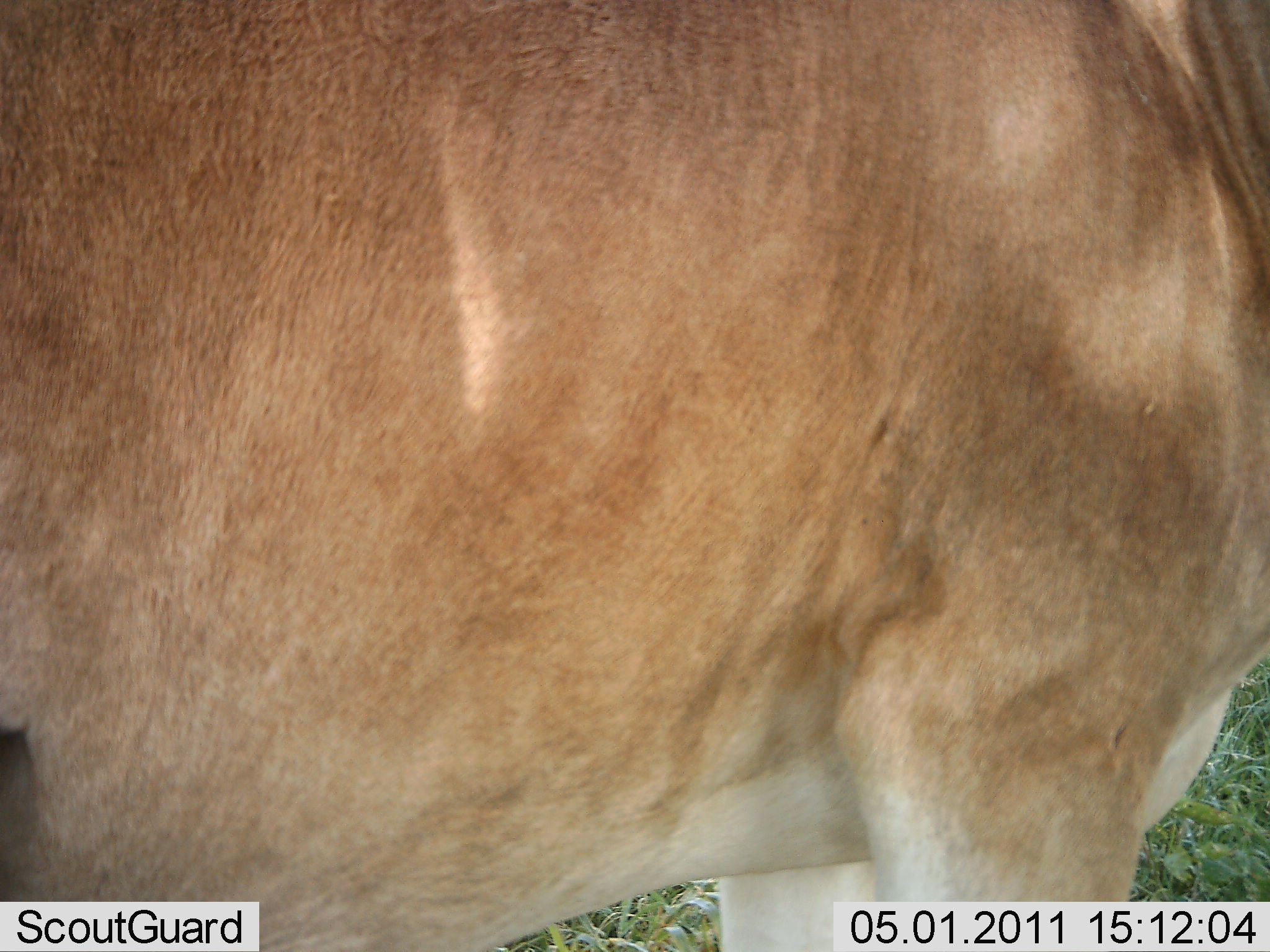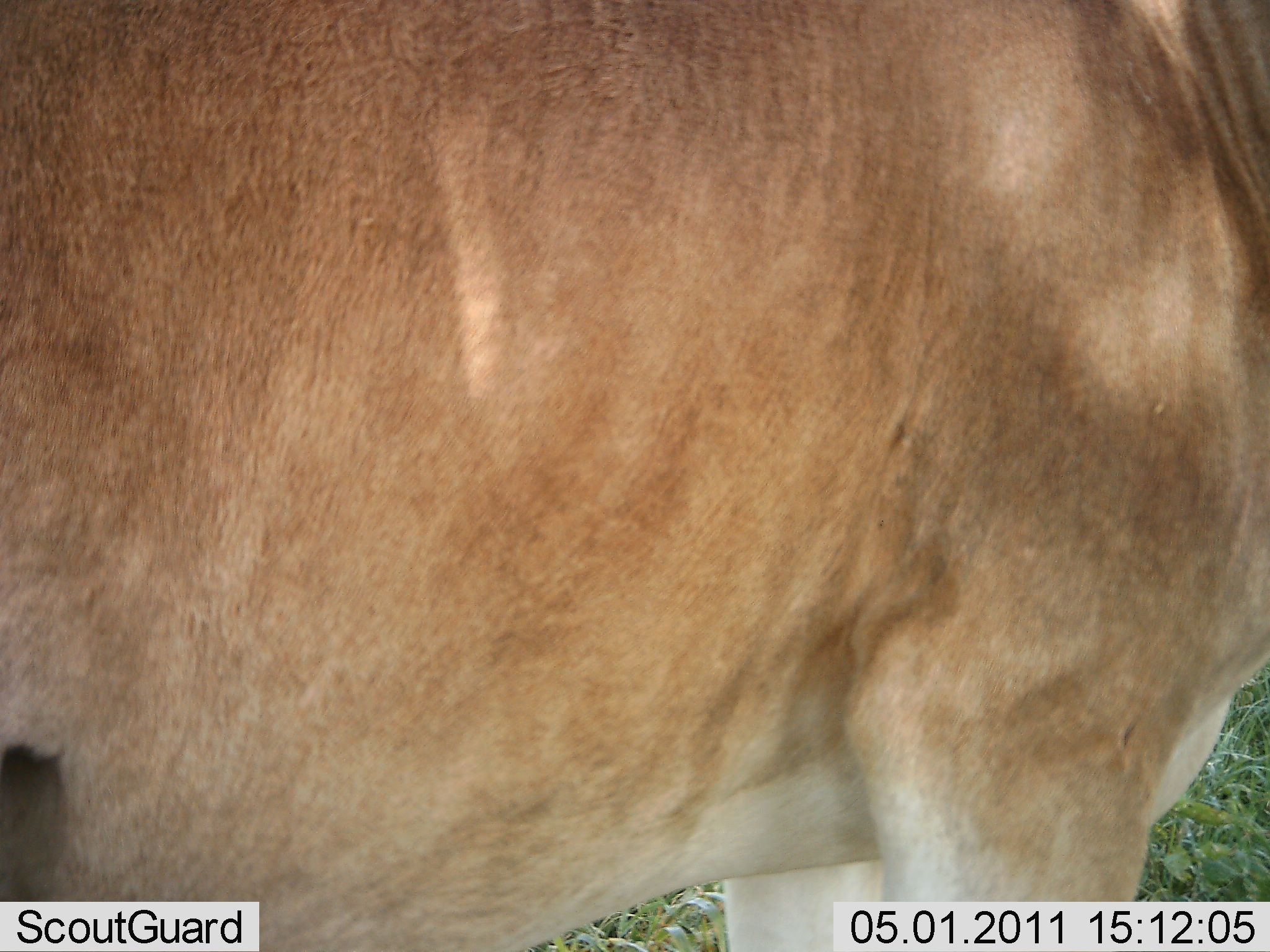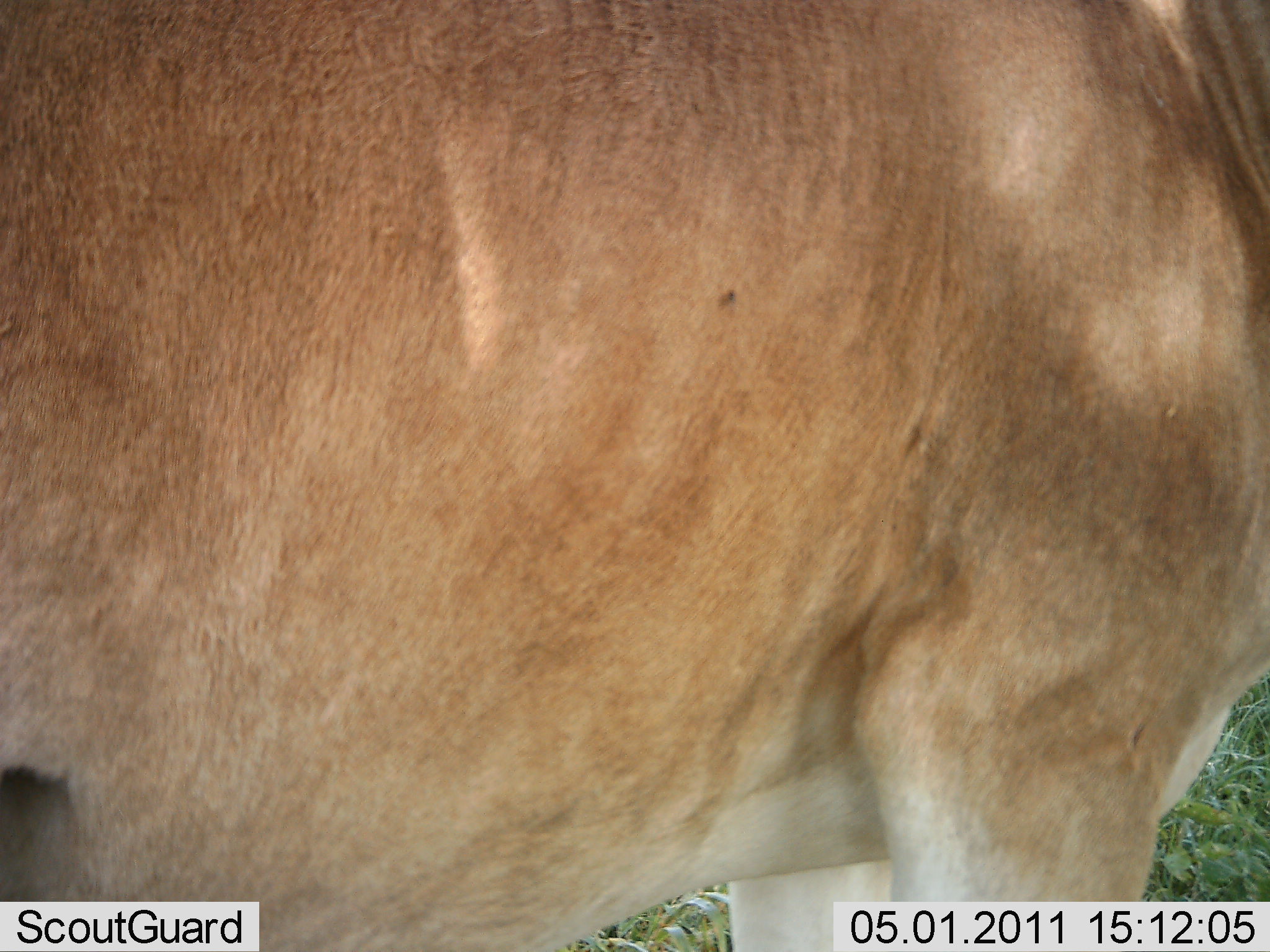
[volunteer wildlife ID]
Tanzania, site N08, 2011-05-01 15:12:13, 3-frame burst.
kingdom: Animalia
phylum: Chordata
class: Mammalia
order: Artiodactyla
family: Bovidae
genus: Alcelaphus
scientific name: Alcelaphus buselaphus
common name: hartebeest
Hartebeest (Alcelaphus buselaphus), count 1. Behavior (volunteer vote fractions): standing 100%, resting 0%, moving 0%, interacting 0%. Young present (vote fraction): 0%. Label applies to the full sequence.